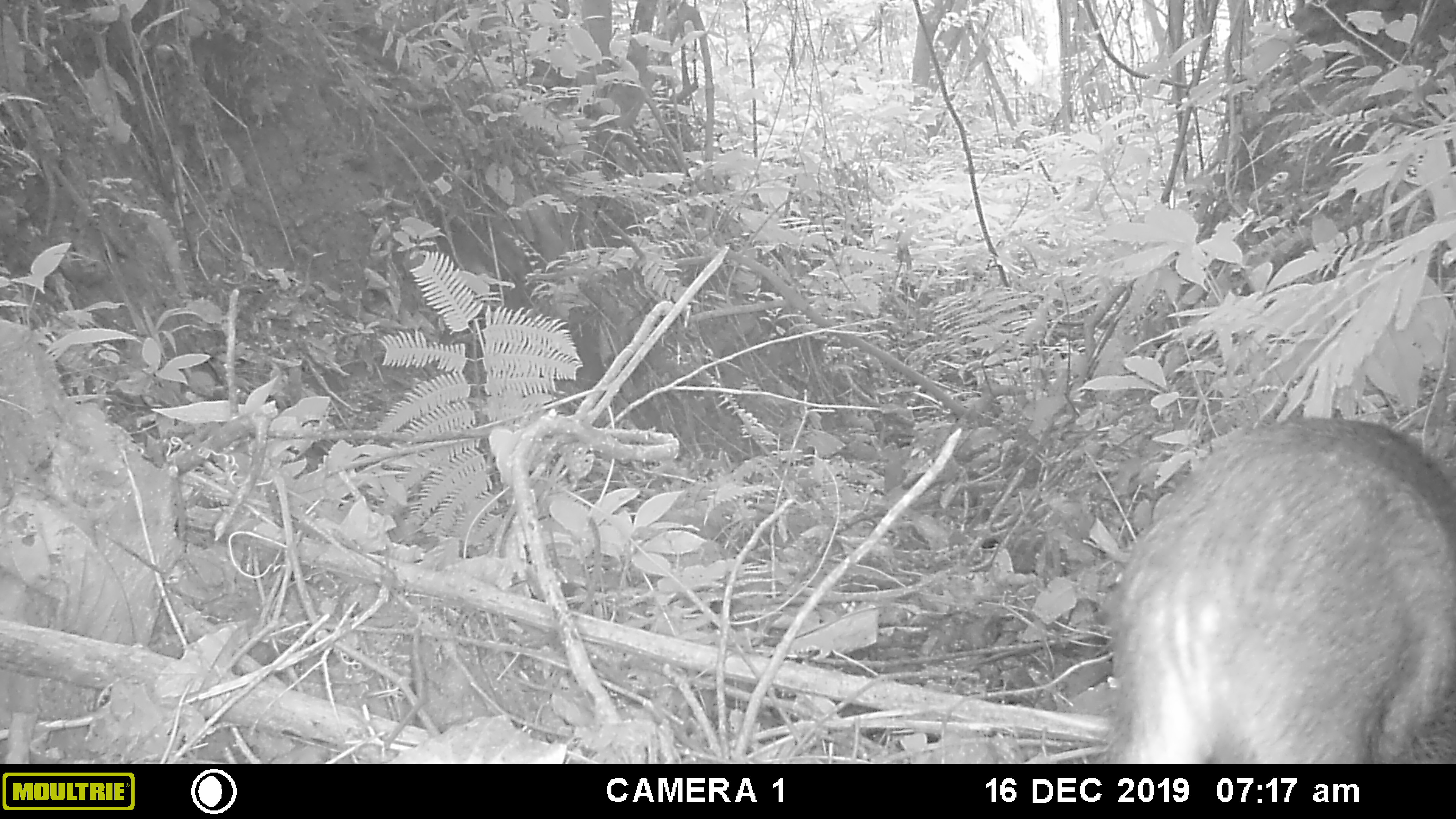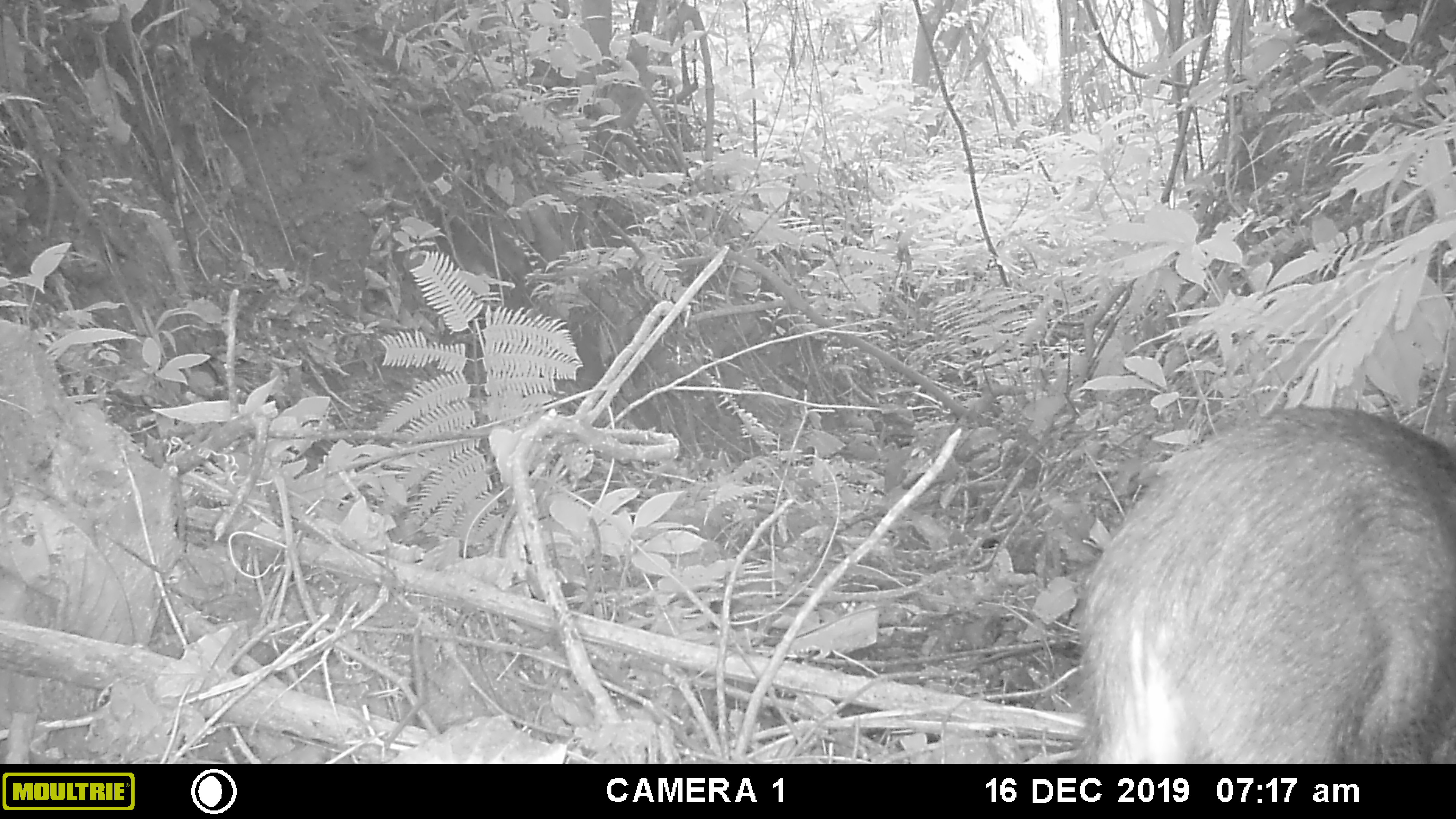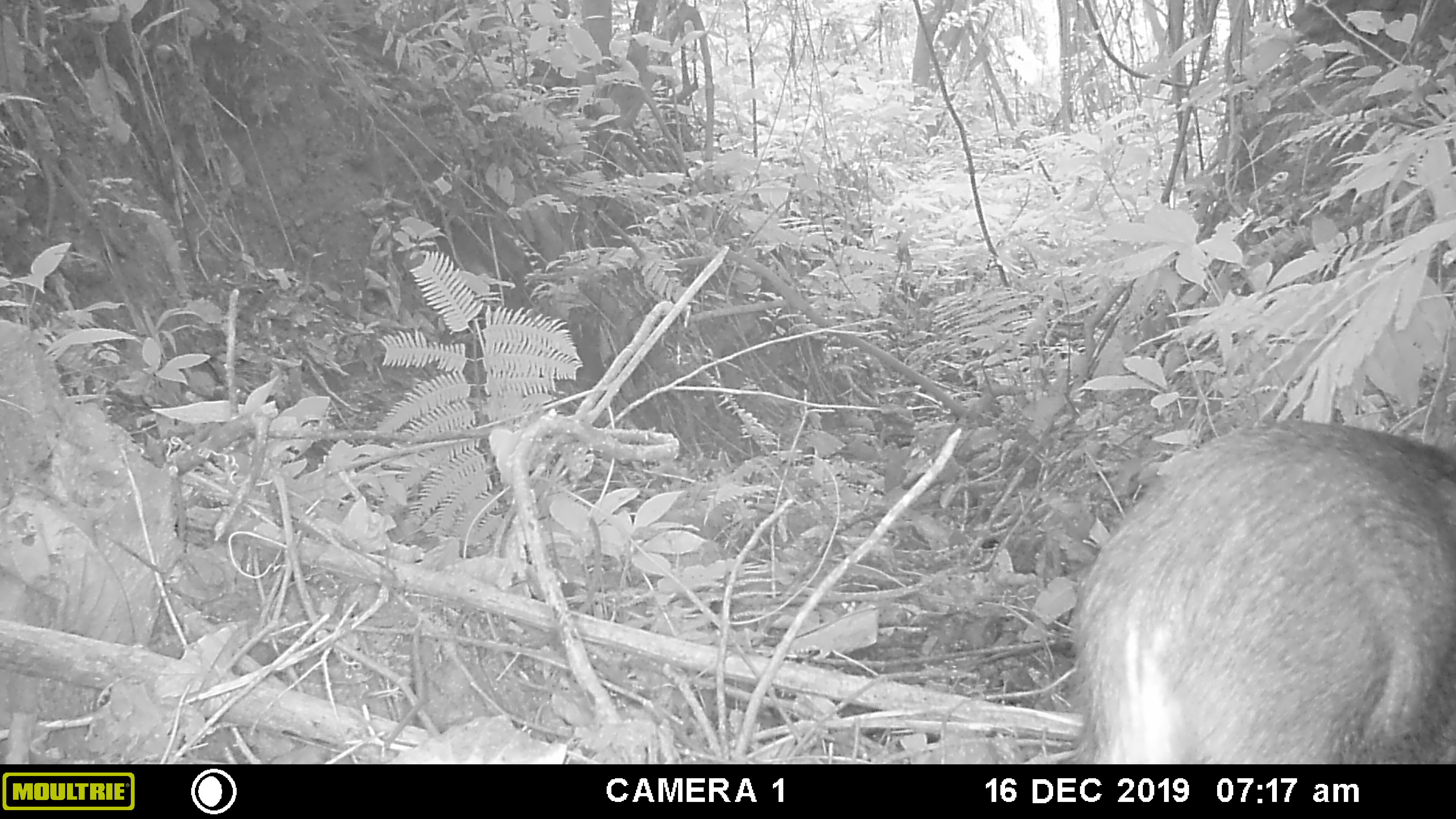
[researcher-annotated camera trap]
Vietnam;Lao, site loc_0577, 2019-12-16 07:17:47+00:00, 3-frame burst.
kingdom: Animalia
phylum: Chordata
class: Mammalia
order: Artiodactyla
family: Suidae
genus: Sus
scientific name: Sus scrofa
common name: eurasian wild pig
Eurasian wild pig (Sus scrofa). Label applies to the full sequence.